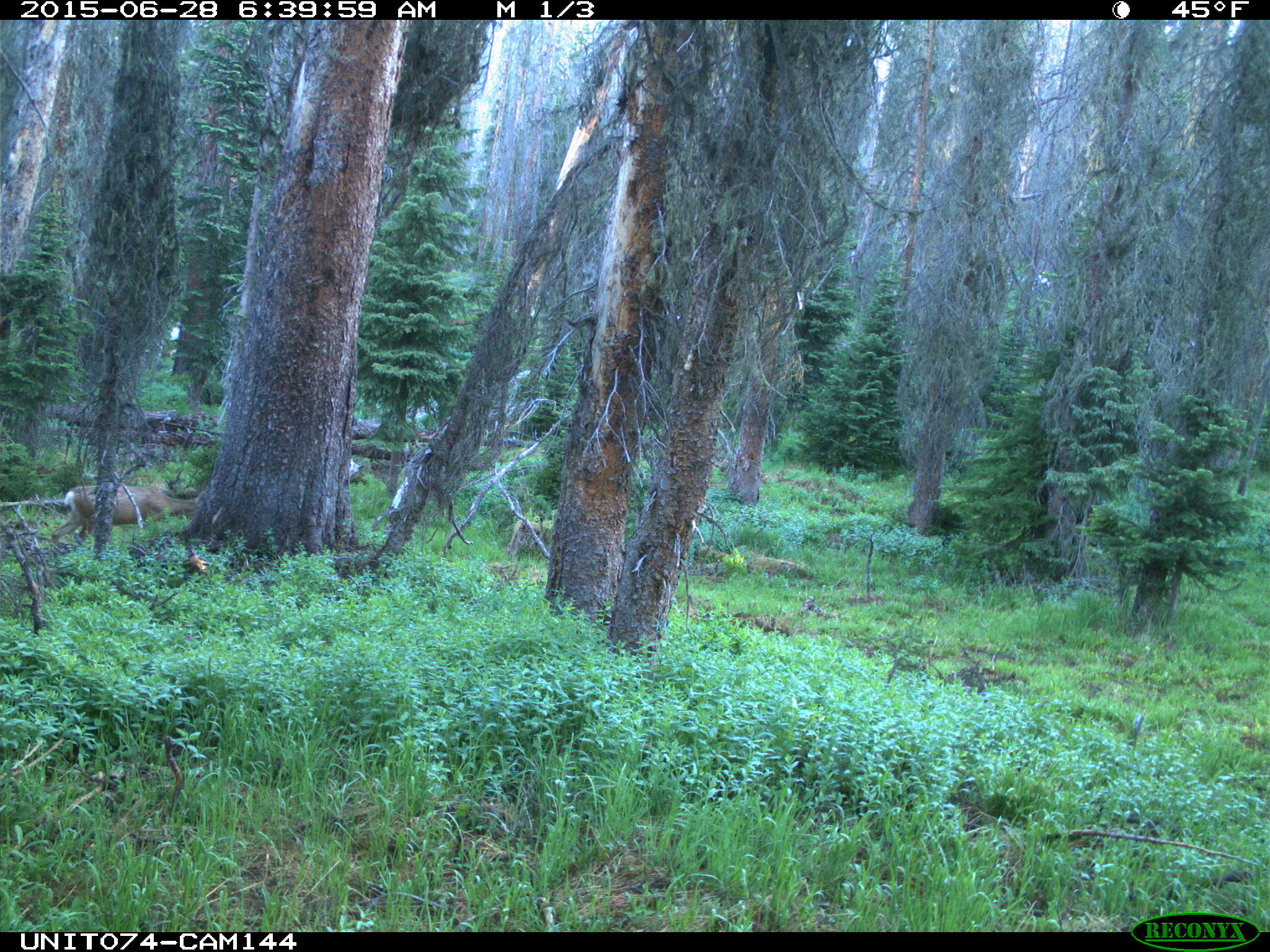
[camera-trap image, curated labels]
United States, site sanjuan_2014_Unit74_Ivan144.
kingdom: Animalia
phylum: Chordata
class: Mammalia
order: Artiodactyla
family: Cervidae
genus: Odocoileus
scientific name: Odocoileus hemionus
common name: mule deer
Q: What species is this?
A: Odocoileus hemionus (mule deer).